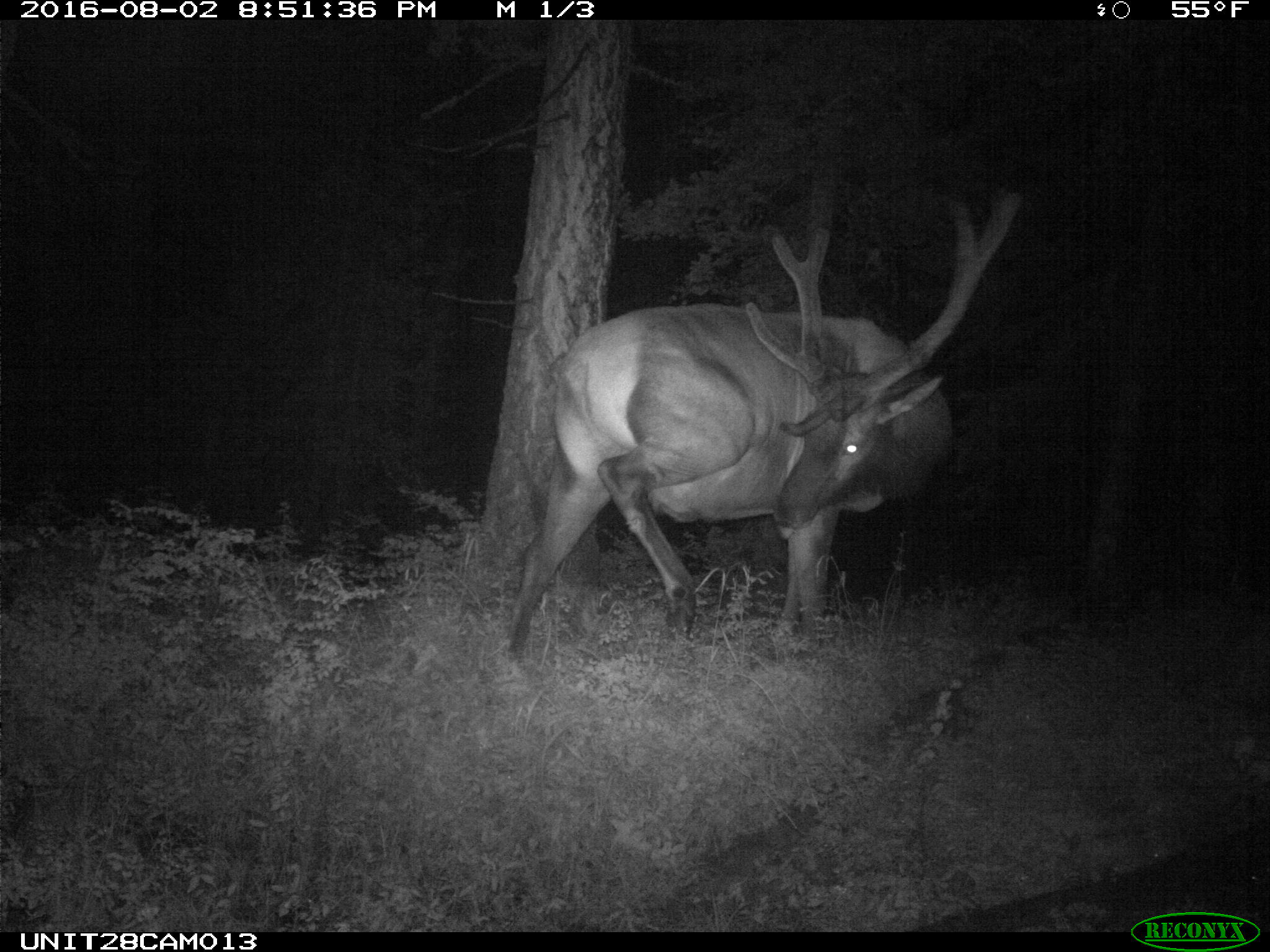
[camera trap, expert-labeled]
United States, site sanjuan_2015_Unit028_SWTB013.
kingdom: Animalia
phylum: Chordata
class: Mammalia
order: Artiodactyla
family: Cervidae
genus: Cervus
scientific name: Cervus elaphus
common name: red deer